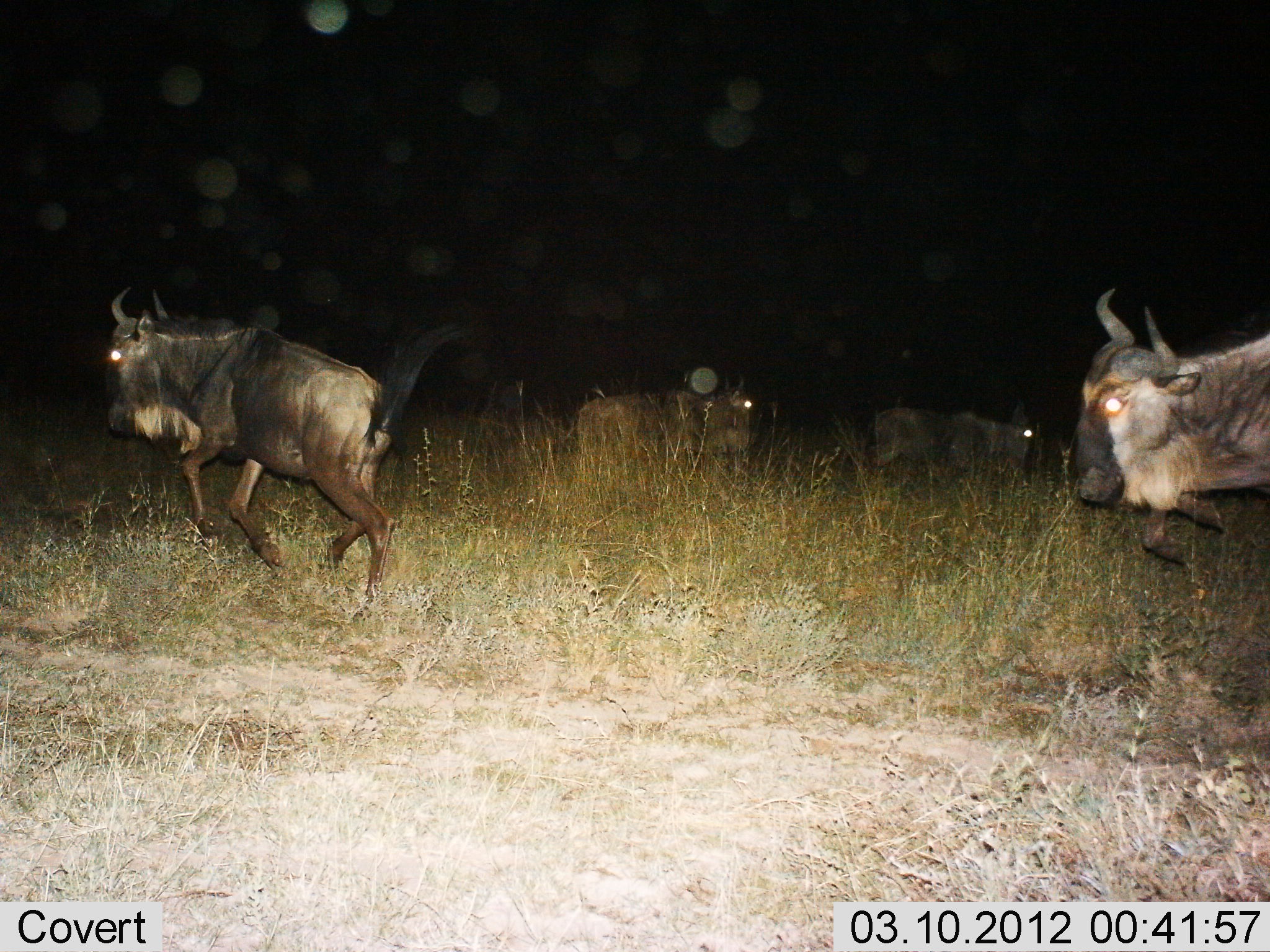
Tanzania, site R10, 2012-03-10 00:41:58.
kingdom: Animalia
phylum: Chordata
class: Mammalia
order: Artiodactyla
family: Bovidae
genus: Connochaetes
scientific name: Connochaetes taurinus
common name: blue wildebeest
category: wildebeest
Wildebeest (blue wildebeest) (Connochaetes taurinus), count 4. Behavior (volunteer vote fractions): standing 20%, resting 10%, moving 100%, interacting 5%. Young present (vote fraction): 0%. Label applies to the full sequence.